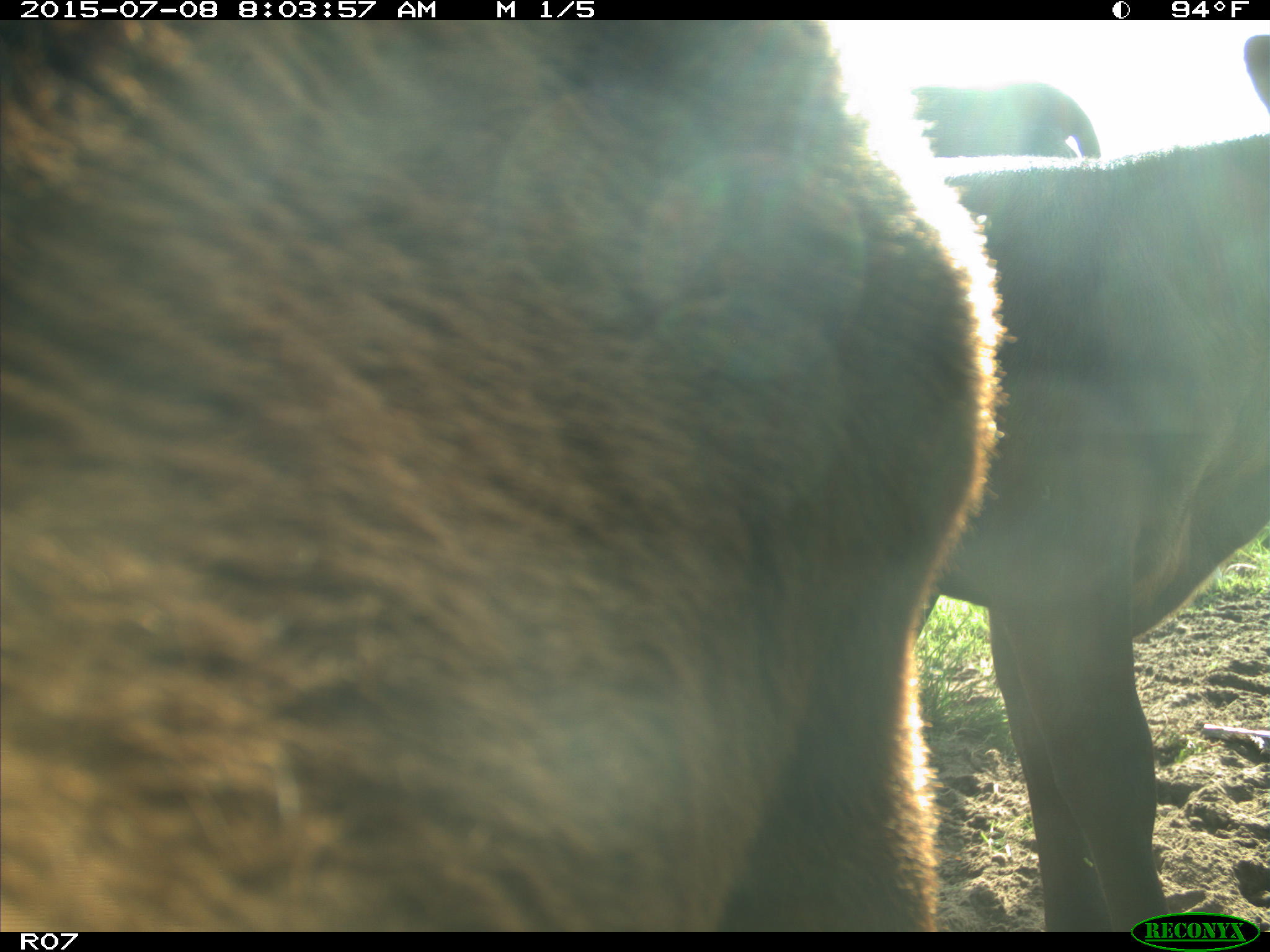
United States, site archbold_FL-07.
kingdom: Animalia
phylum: Chordata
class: Mammalia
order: Artiodactyla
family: Bovidae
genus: Bos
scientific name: Bos taurus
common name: domestic cow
Bos taurus (domestic cow).